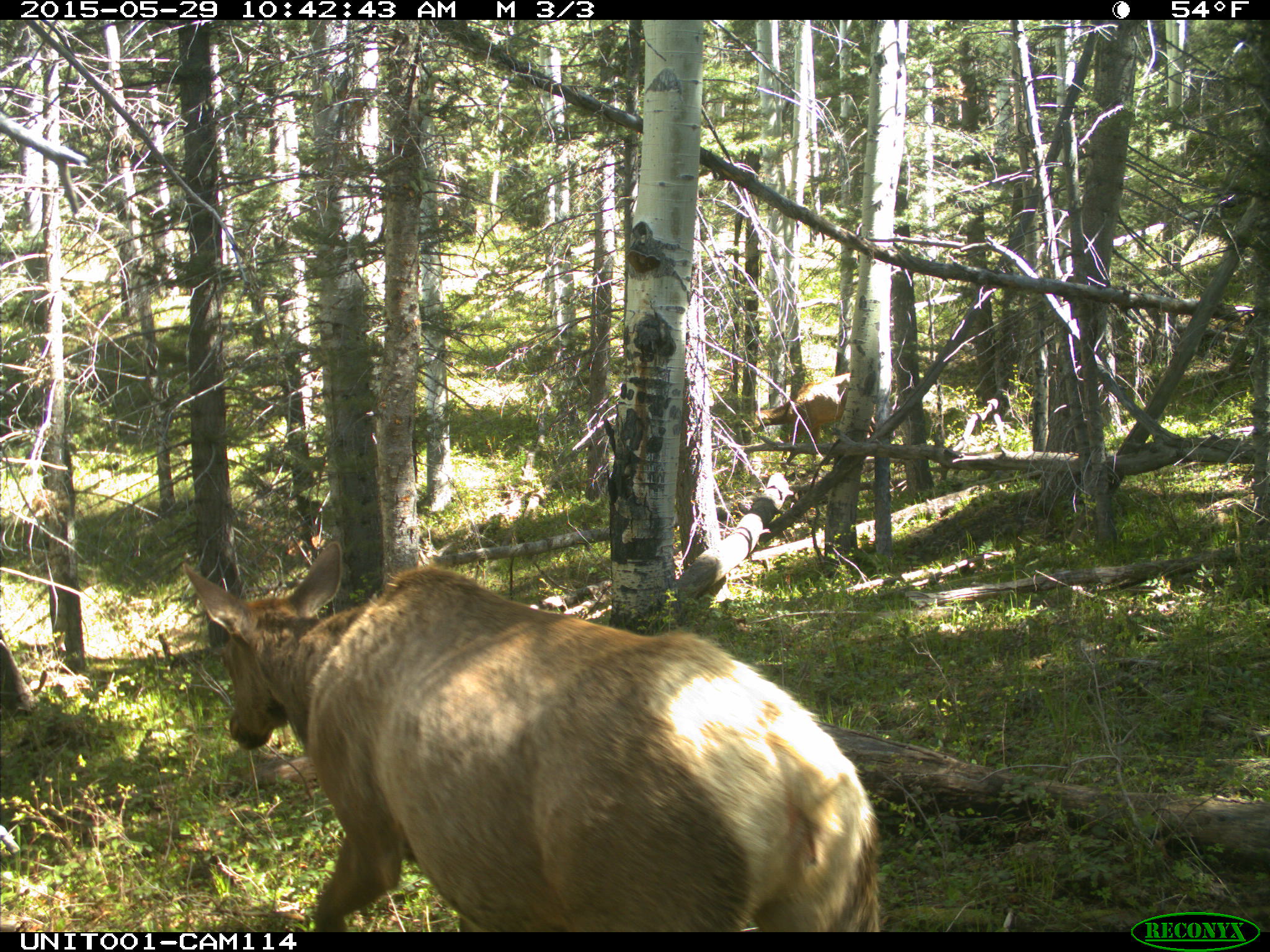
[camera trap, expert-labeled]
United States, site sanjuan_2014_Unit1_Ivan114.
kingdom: Animalia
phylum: Chordata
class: Mammalia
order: Artiodactyla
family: Cervidae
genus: Cervus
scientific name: Cervus elaphus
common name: red deer